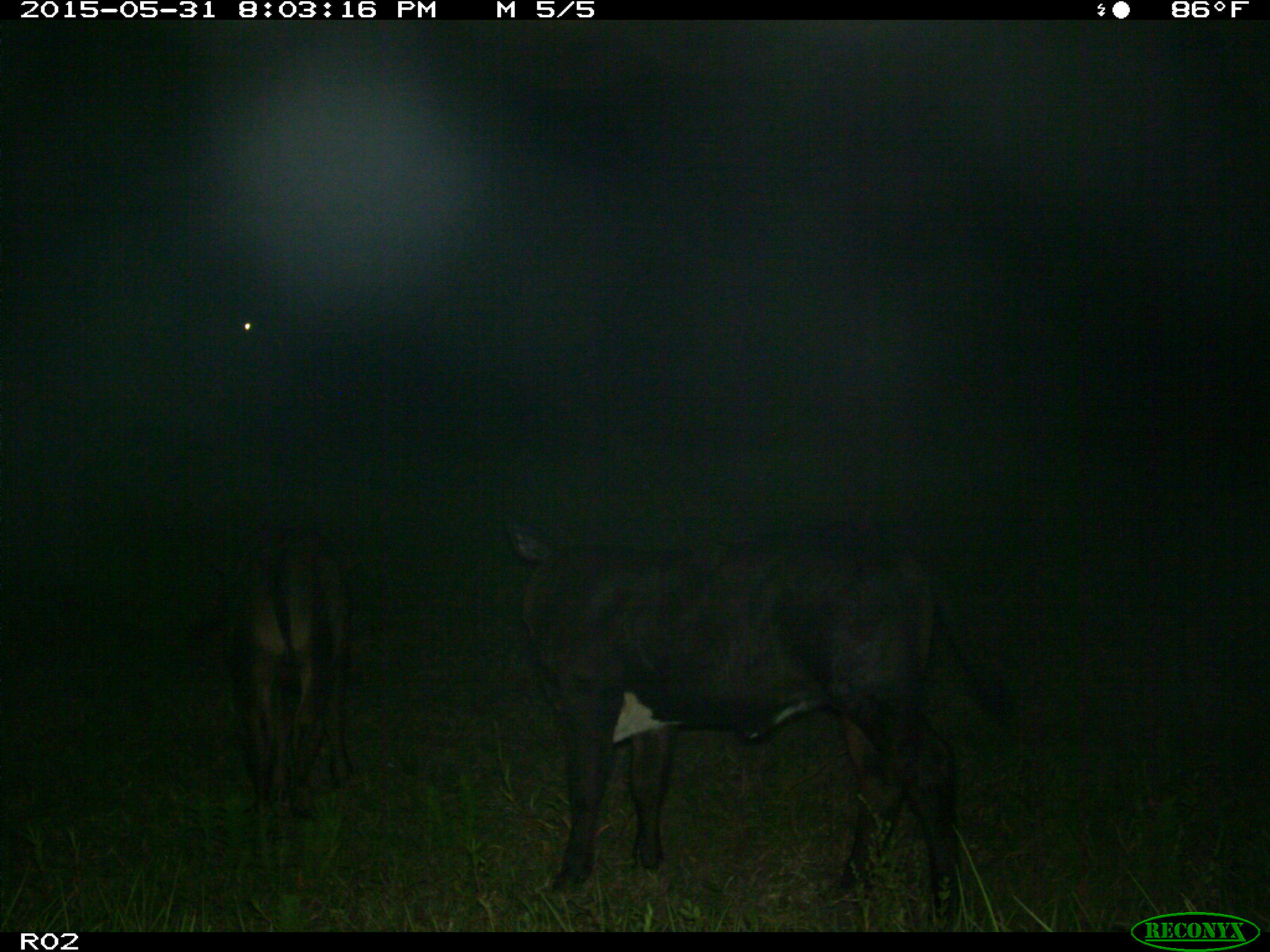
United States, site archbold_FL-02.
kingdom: Animalia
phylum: Chordata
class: Mammalia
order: Artiodactyla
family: Bovidae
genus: Bos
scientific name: Bos taurus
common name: domestic cow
Bos taurus (domestic cow).